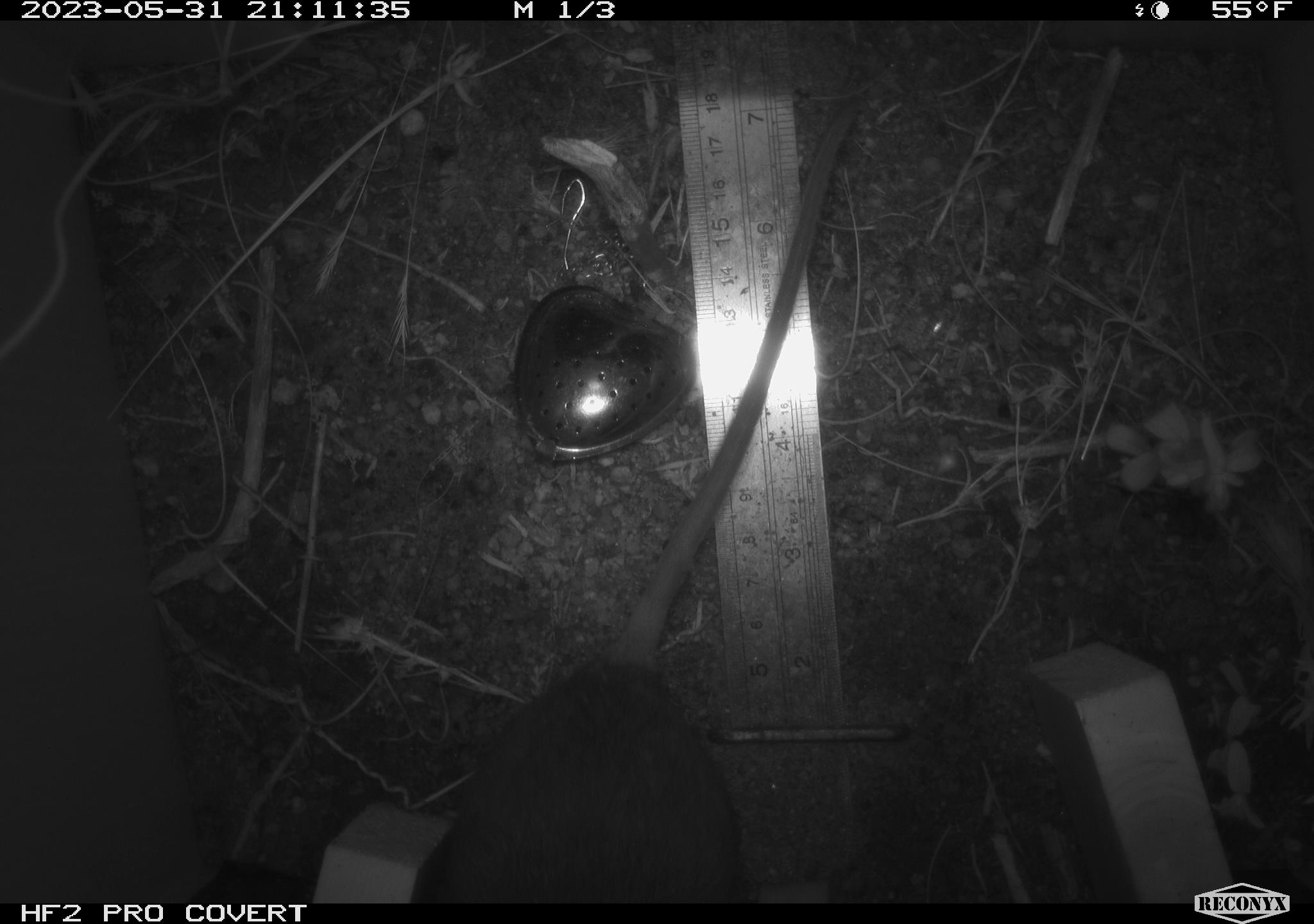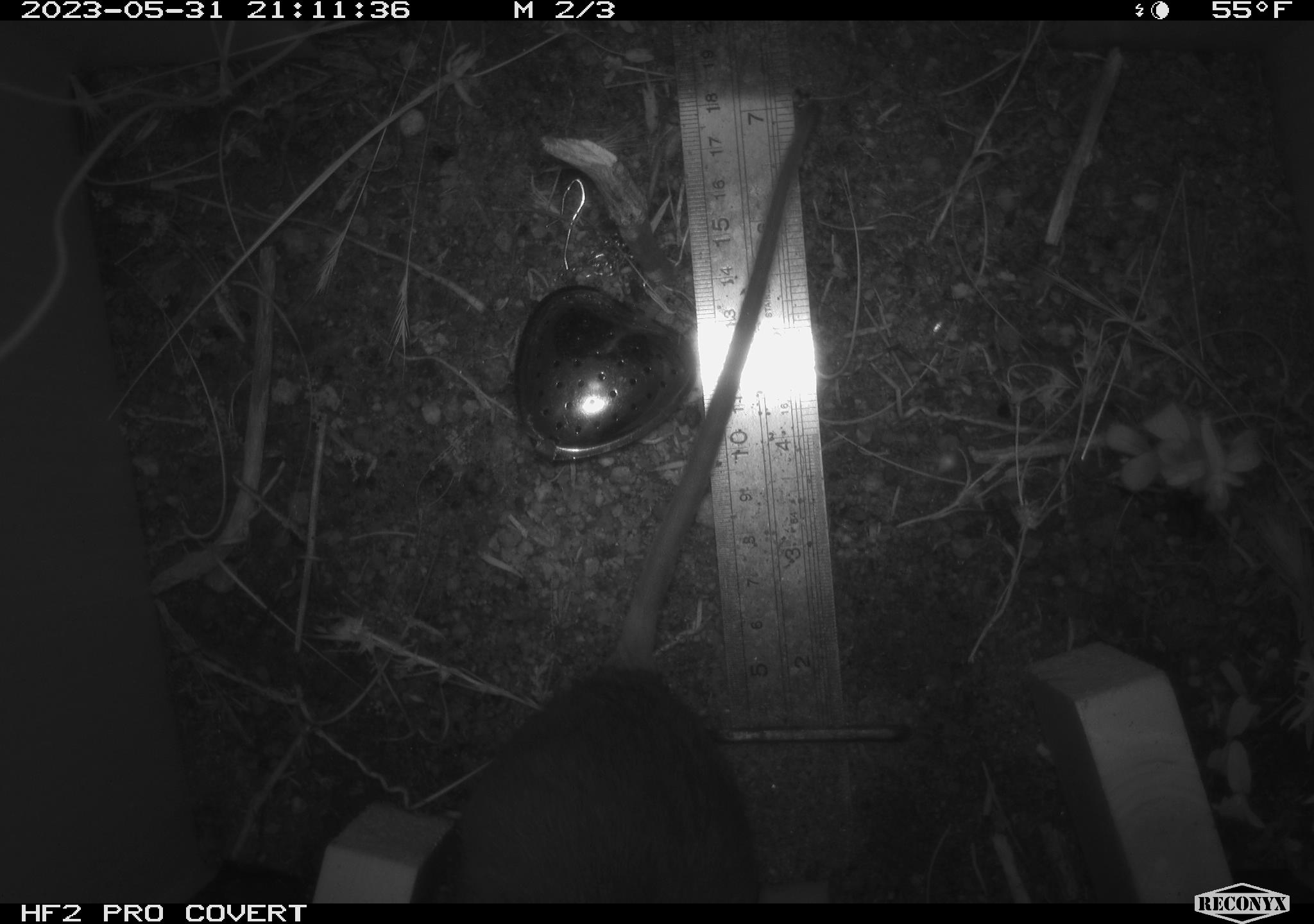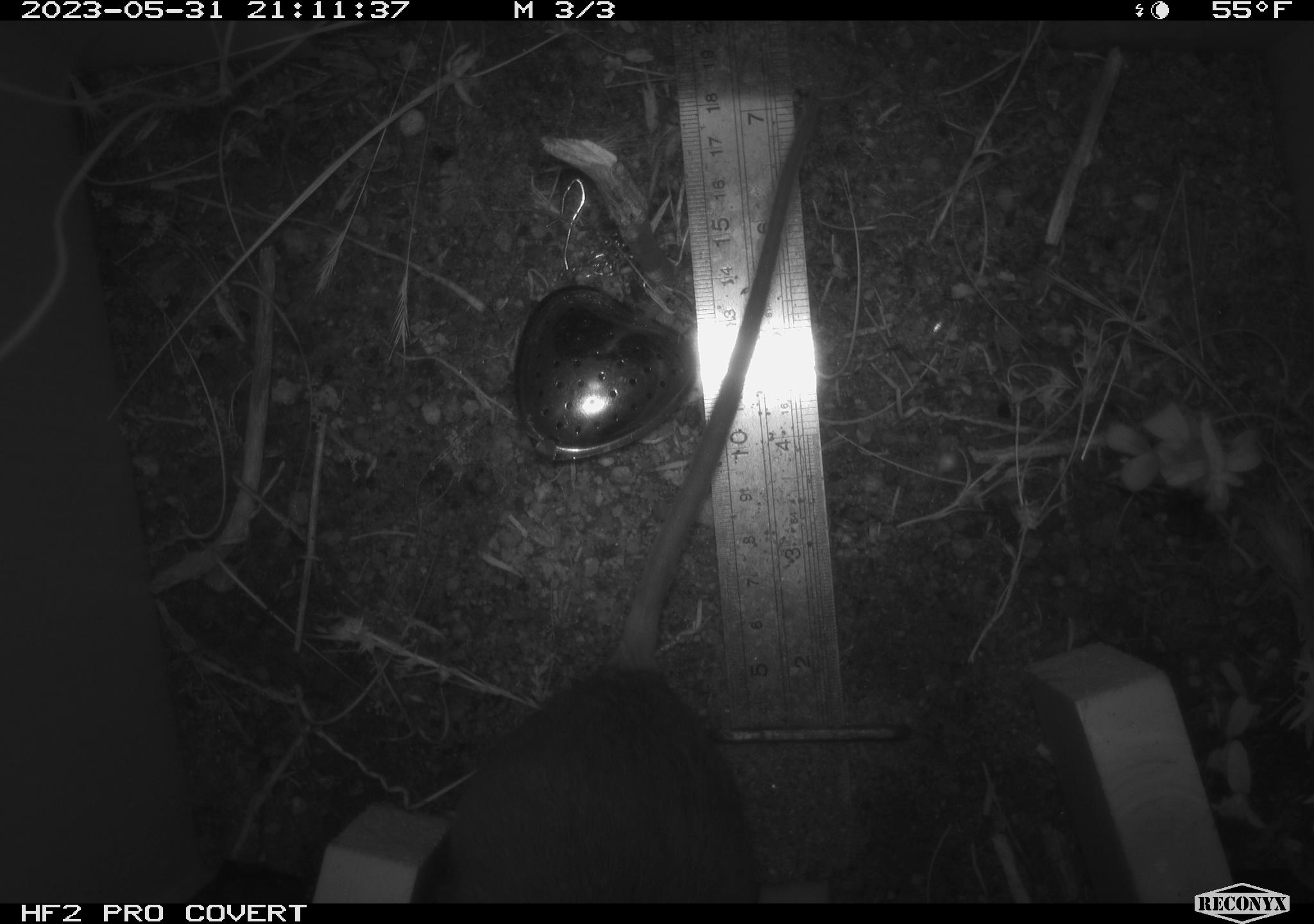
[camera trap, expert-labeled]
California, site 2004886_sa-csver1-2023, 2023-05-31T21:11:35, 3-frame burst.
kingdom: Animalia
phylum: Chordata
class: Mammalia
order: Rodentia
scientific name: Rodentia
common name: mouse species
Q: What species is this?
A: Mouse species (Rodentia).